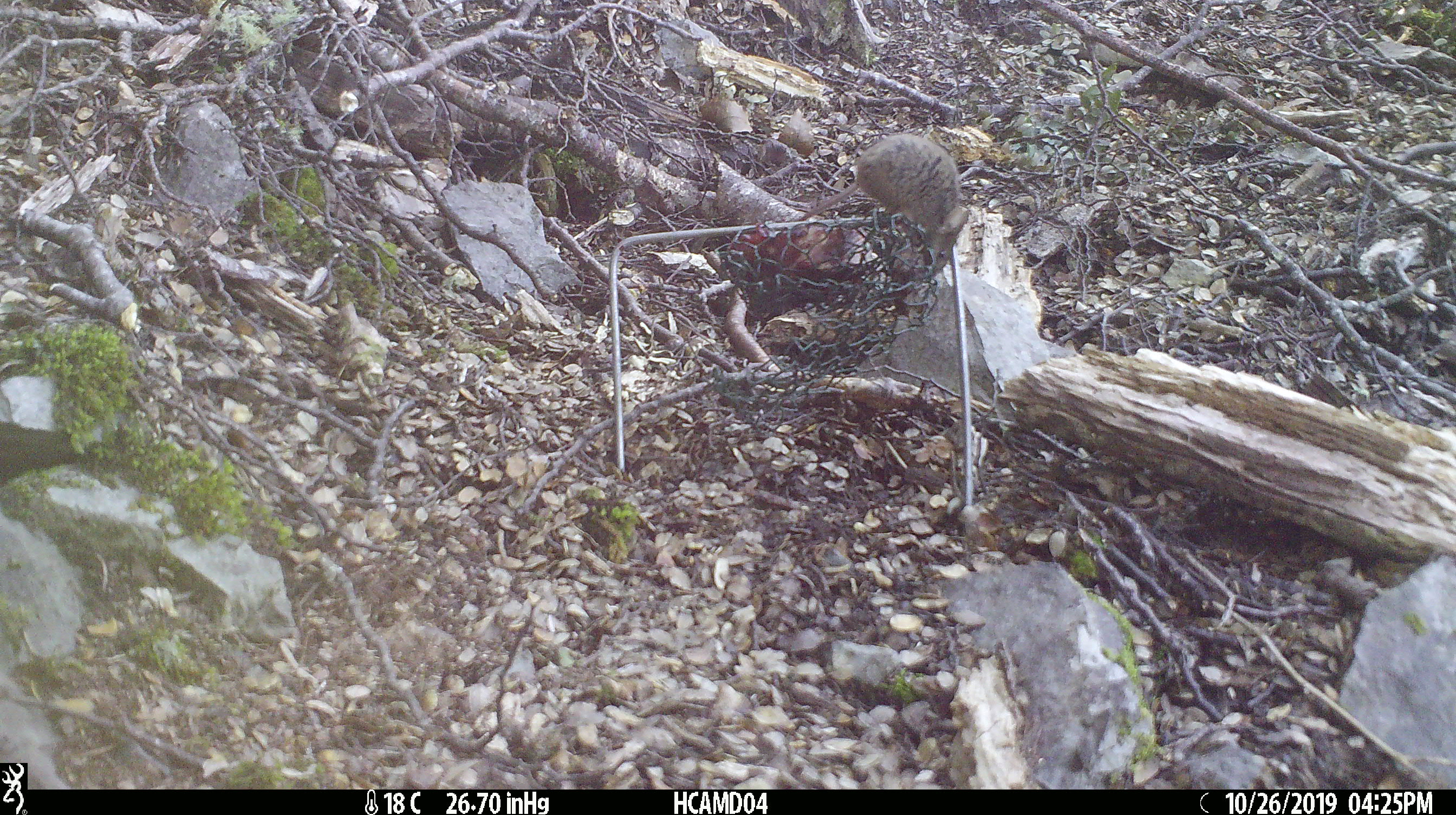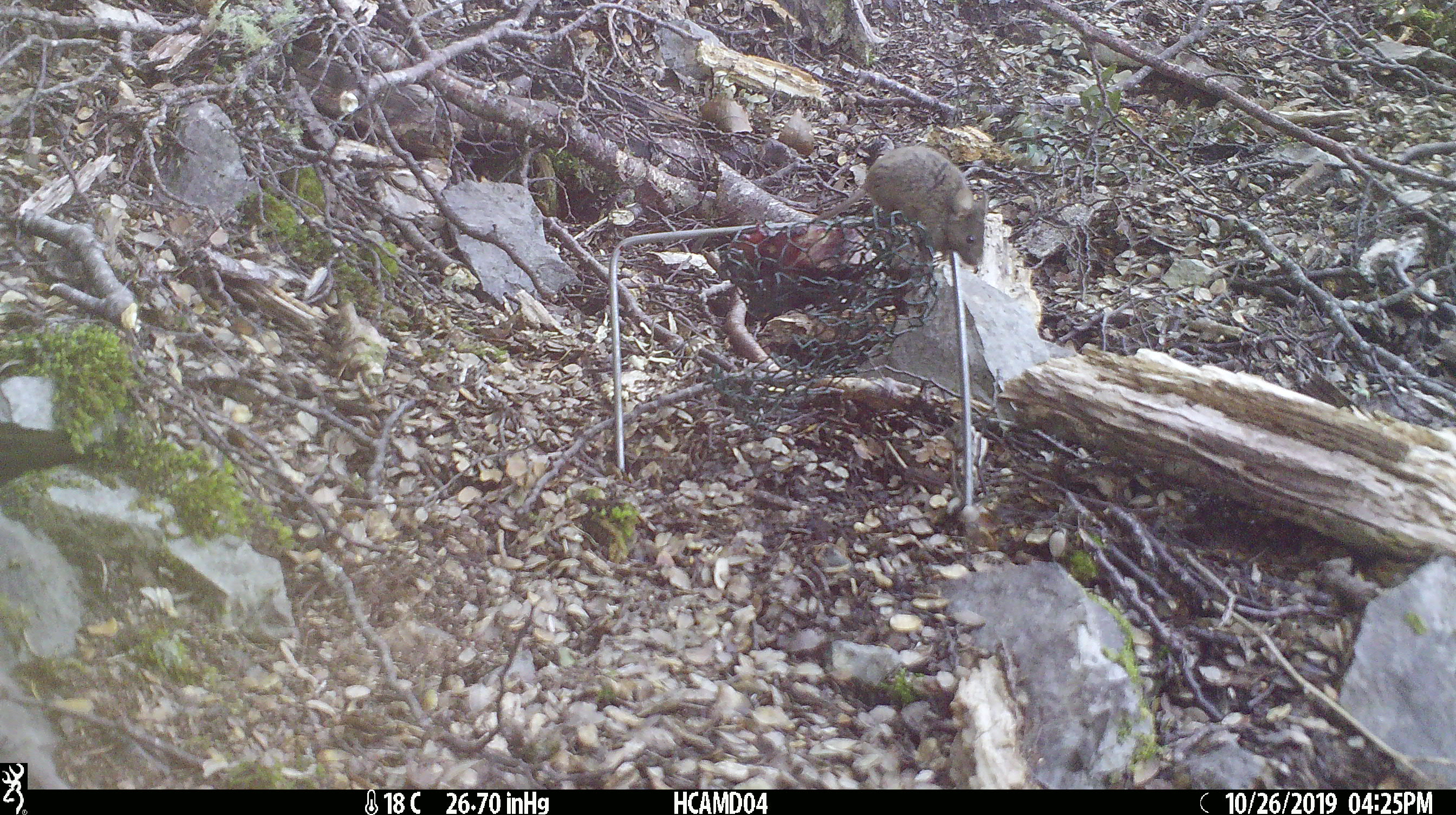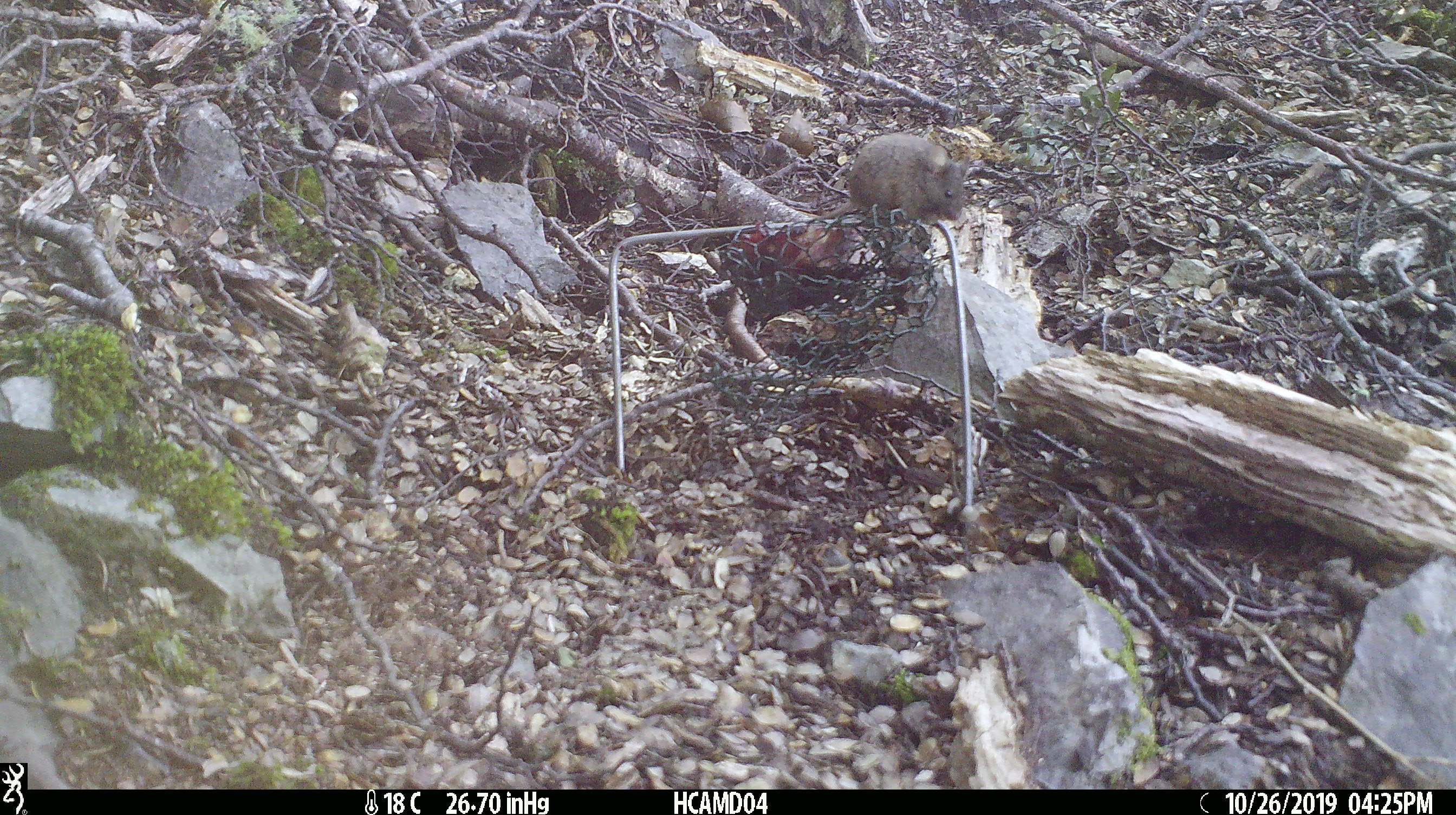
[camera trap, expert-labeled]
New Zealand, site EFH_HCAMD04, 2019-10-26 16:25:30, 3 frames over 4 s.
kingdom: Animalia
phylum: Chordata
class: Mammalia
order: Rodentia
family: Muridae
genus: Mus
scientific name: Mus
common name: mouse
Mouse (Mus).